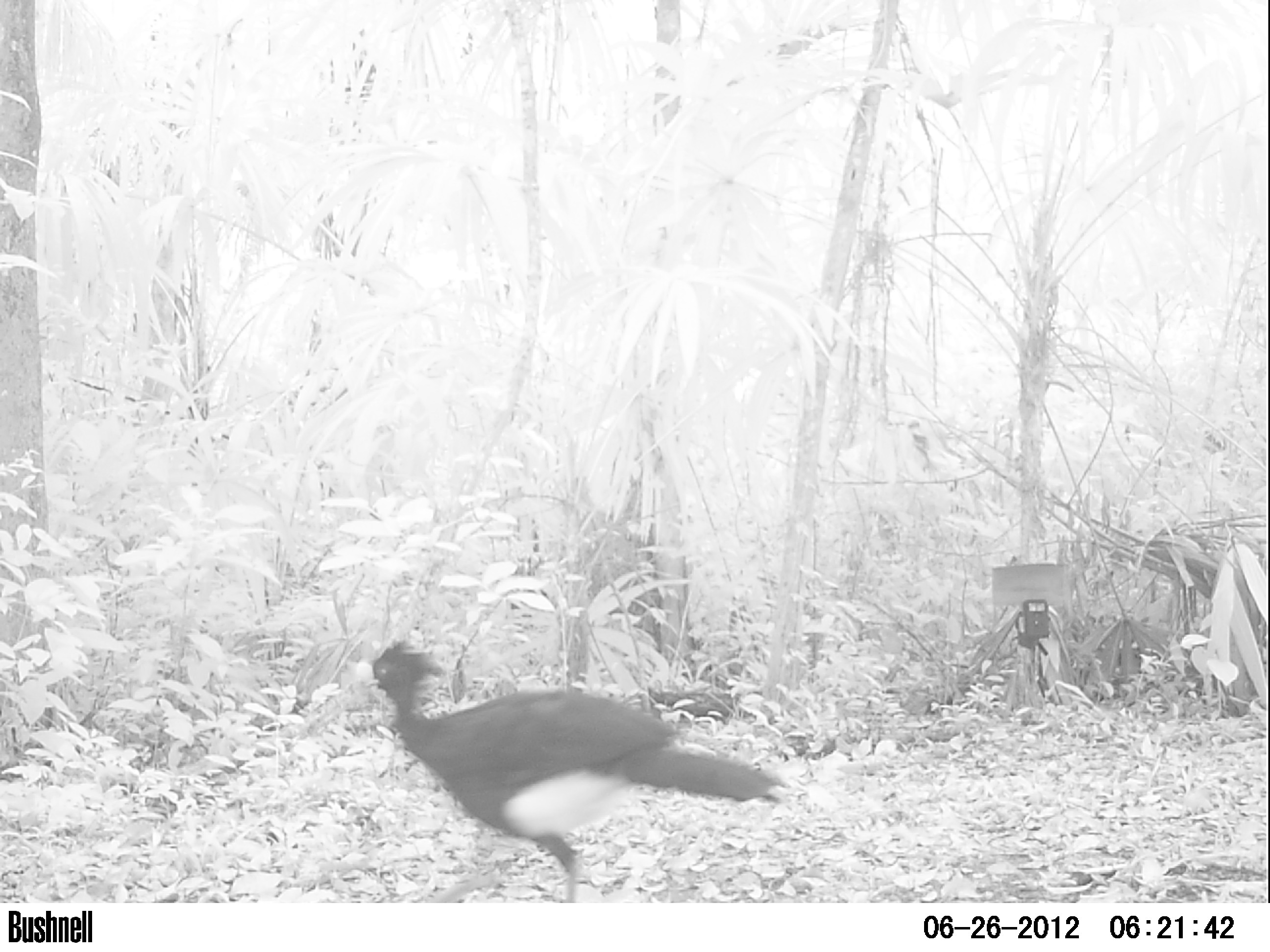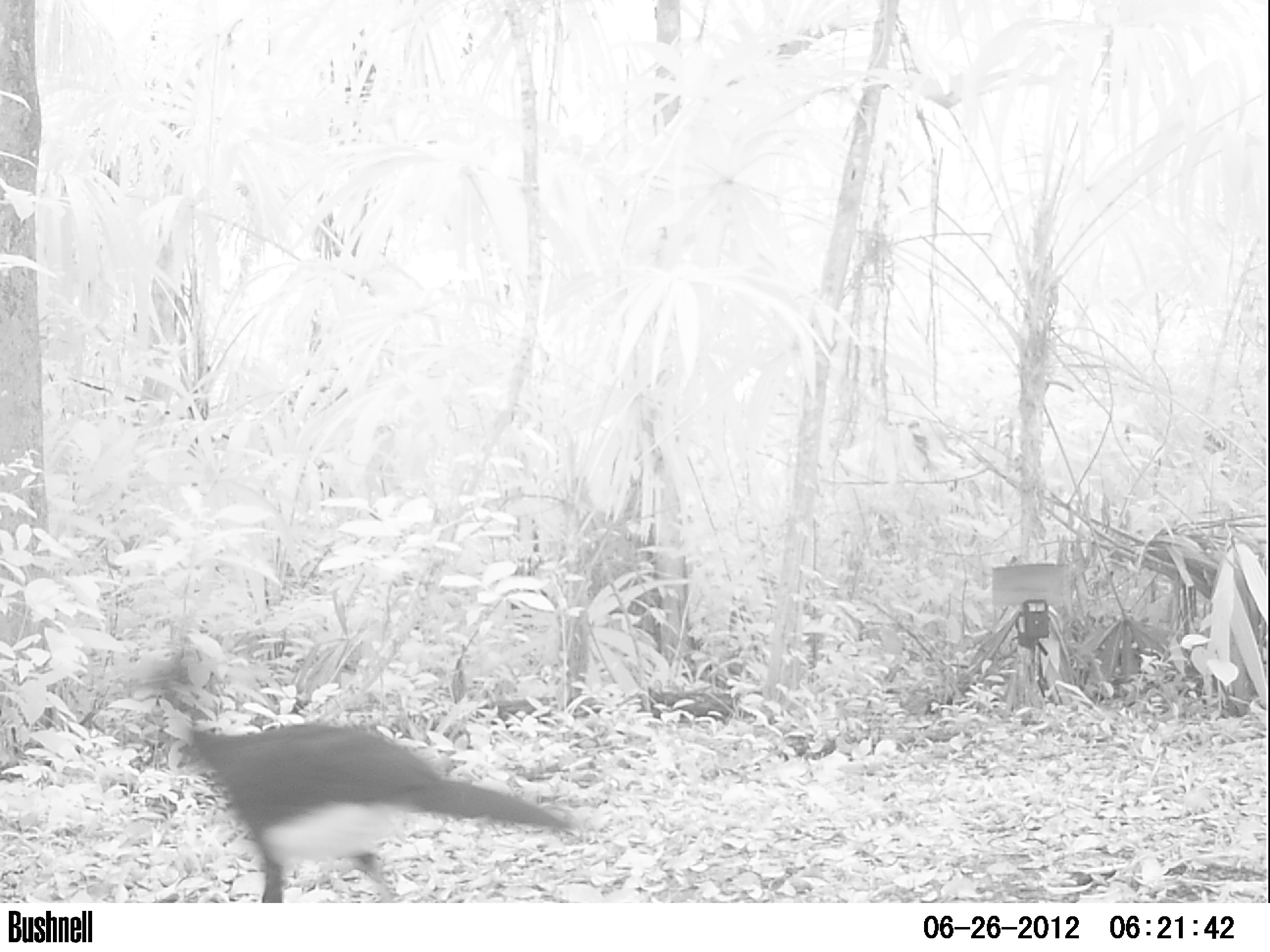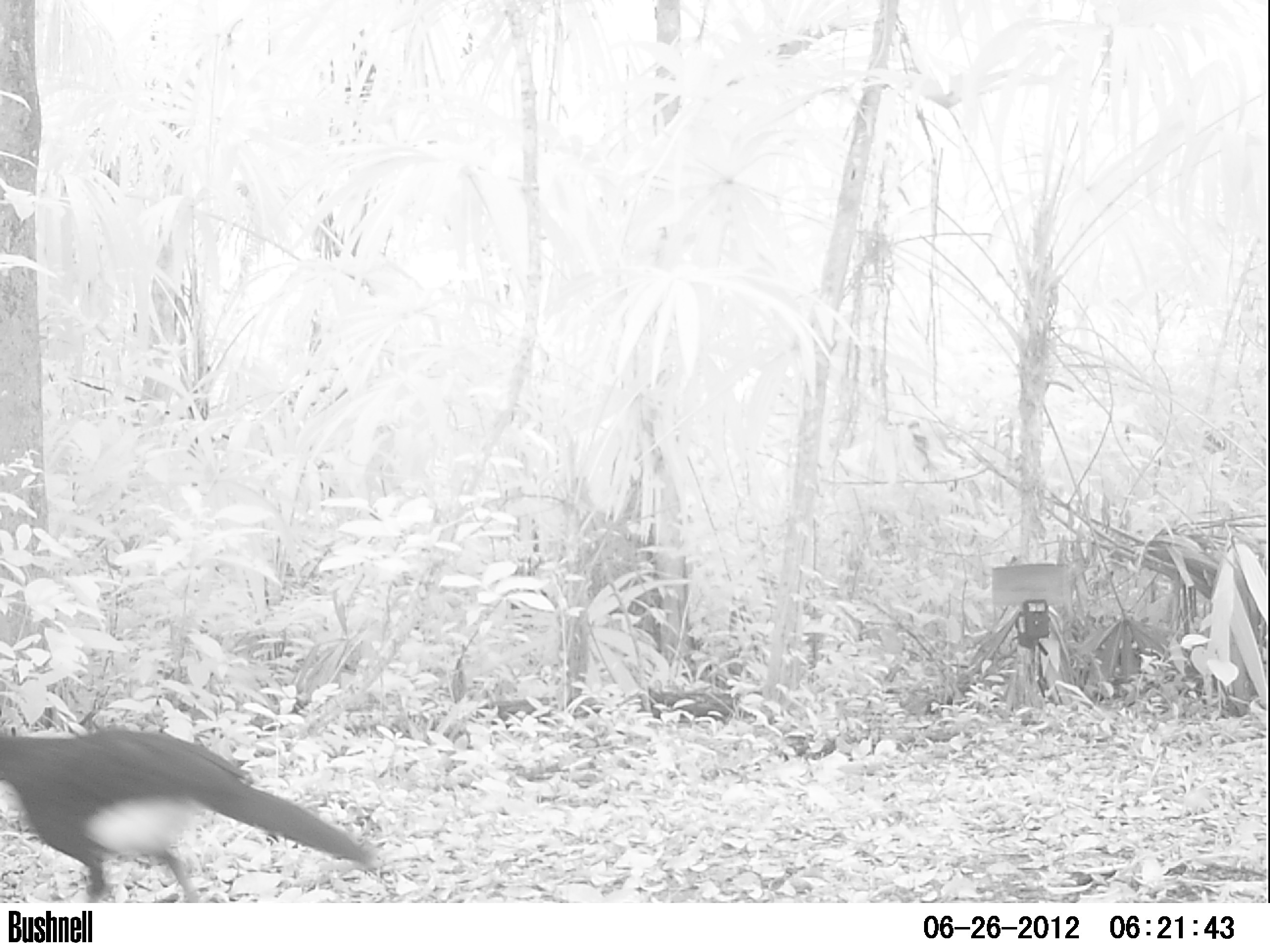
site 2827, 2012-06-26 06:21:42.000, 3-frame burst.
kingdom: Animalia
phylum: Chordata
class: Aves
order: Galliformes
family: Cracidae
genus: Crax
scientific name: Crax rubra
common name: great curassow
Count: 1.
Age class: adult.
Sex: male.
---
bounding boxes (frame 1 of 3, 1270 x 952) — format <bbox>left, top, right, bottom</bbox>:
crax rubra: <bbox>352, 639, 790, 902</bbox>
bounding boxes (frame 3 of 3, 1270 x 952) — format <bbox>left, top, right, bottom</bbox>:
crax rubra: <bbox>0, 728, 378, 902</bbox>